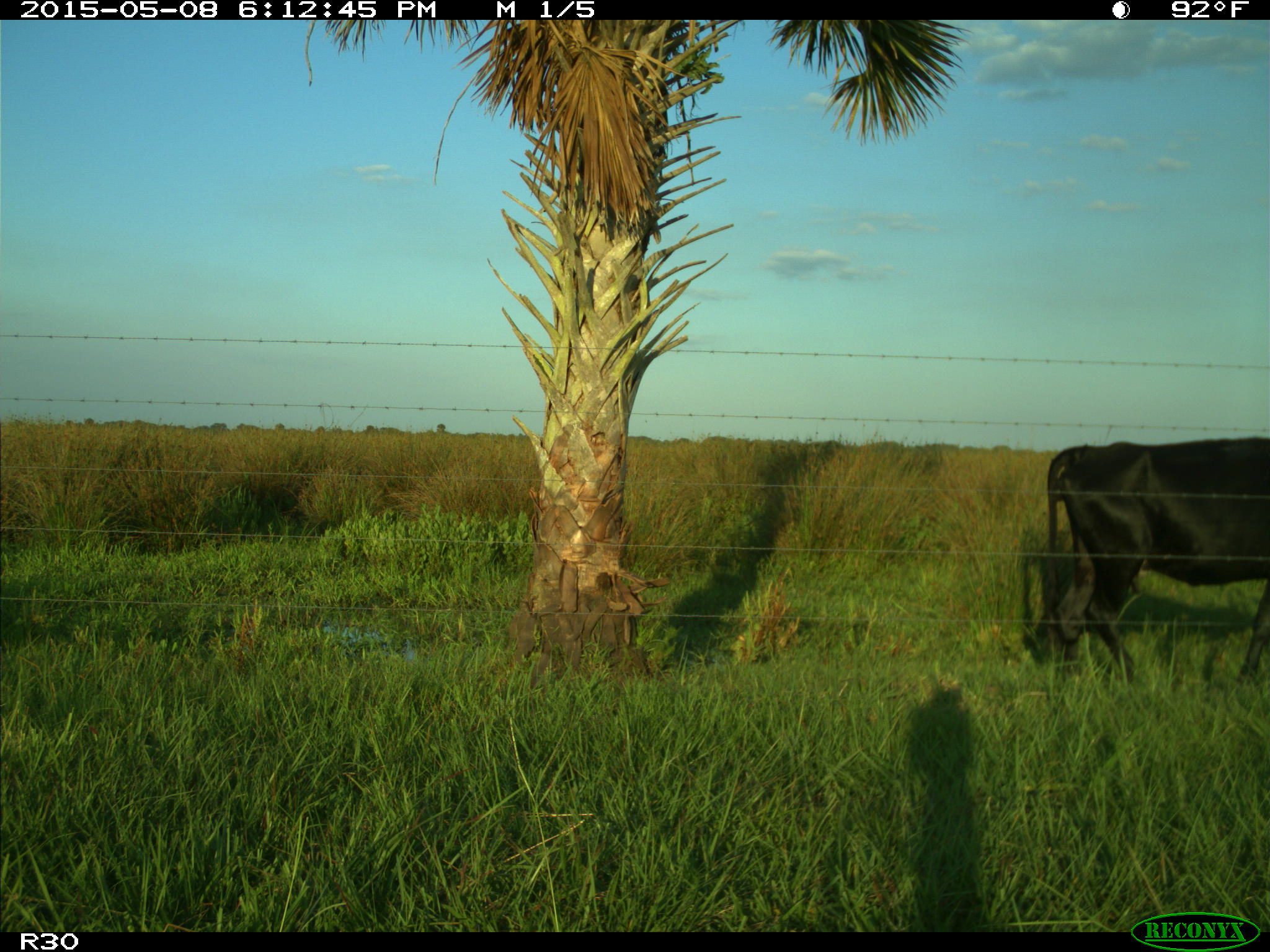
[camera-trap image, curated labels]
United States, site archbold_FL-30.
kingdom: Animalia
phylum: Chordata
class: Mammalia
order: Artiodactyla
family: Bovidae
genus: Bos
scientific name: Bos taurus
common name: domestic cow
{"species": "Bos taurus (domestic cow)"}